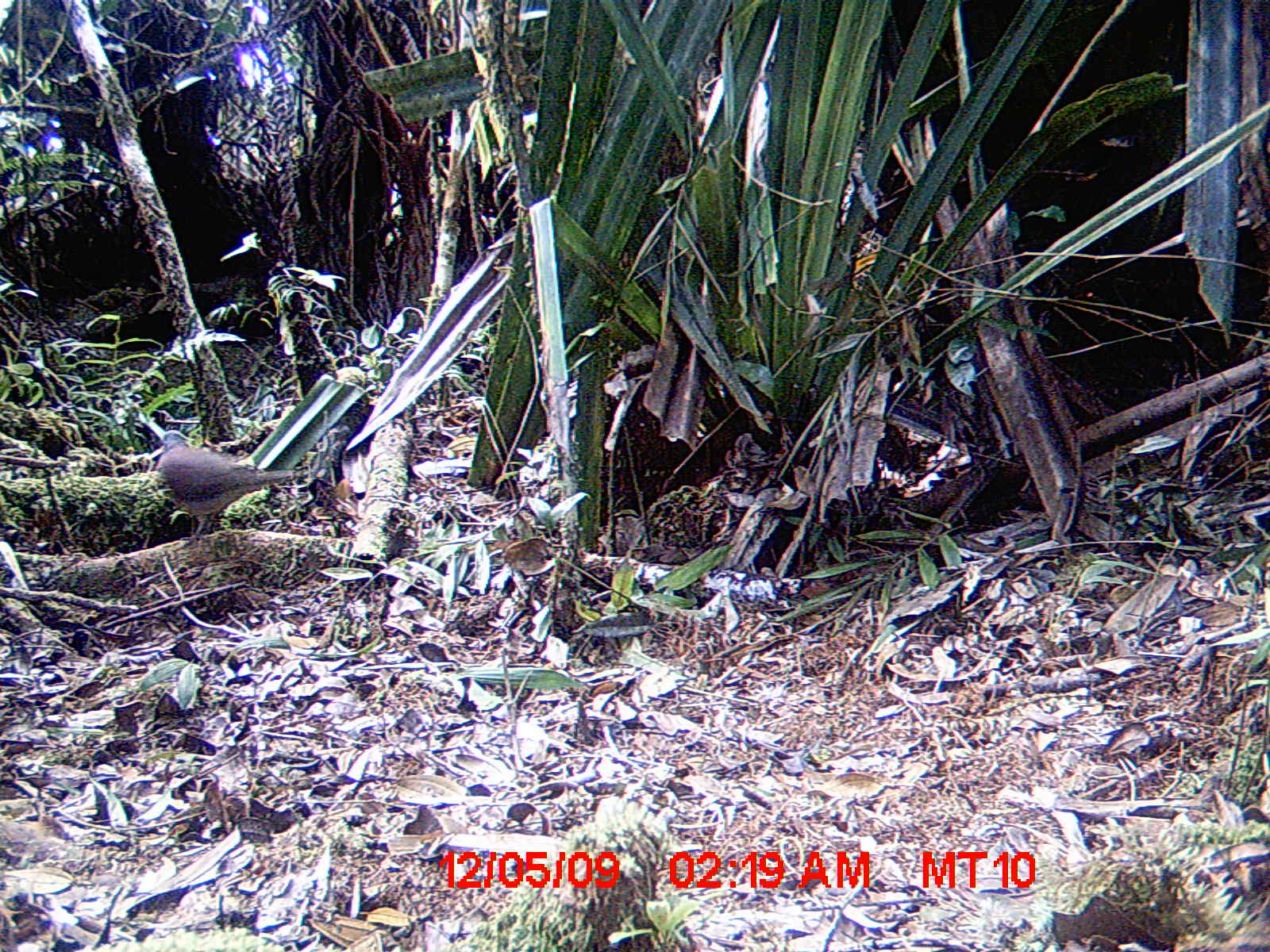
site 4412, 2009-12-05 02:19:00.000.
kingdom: Animalia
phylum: Chordata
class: Aves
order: Columbiformes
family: Columbidae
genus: Streptopelia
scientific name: Streptopelia picturata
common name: malagasy turtle dove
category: nesoenas picturata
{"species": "nesoenas picturata (malagasy turtle dove) (Streptopelia picturata)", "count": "1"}